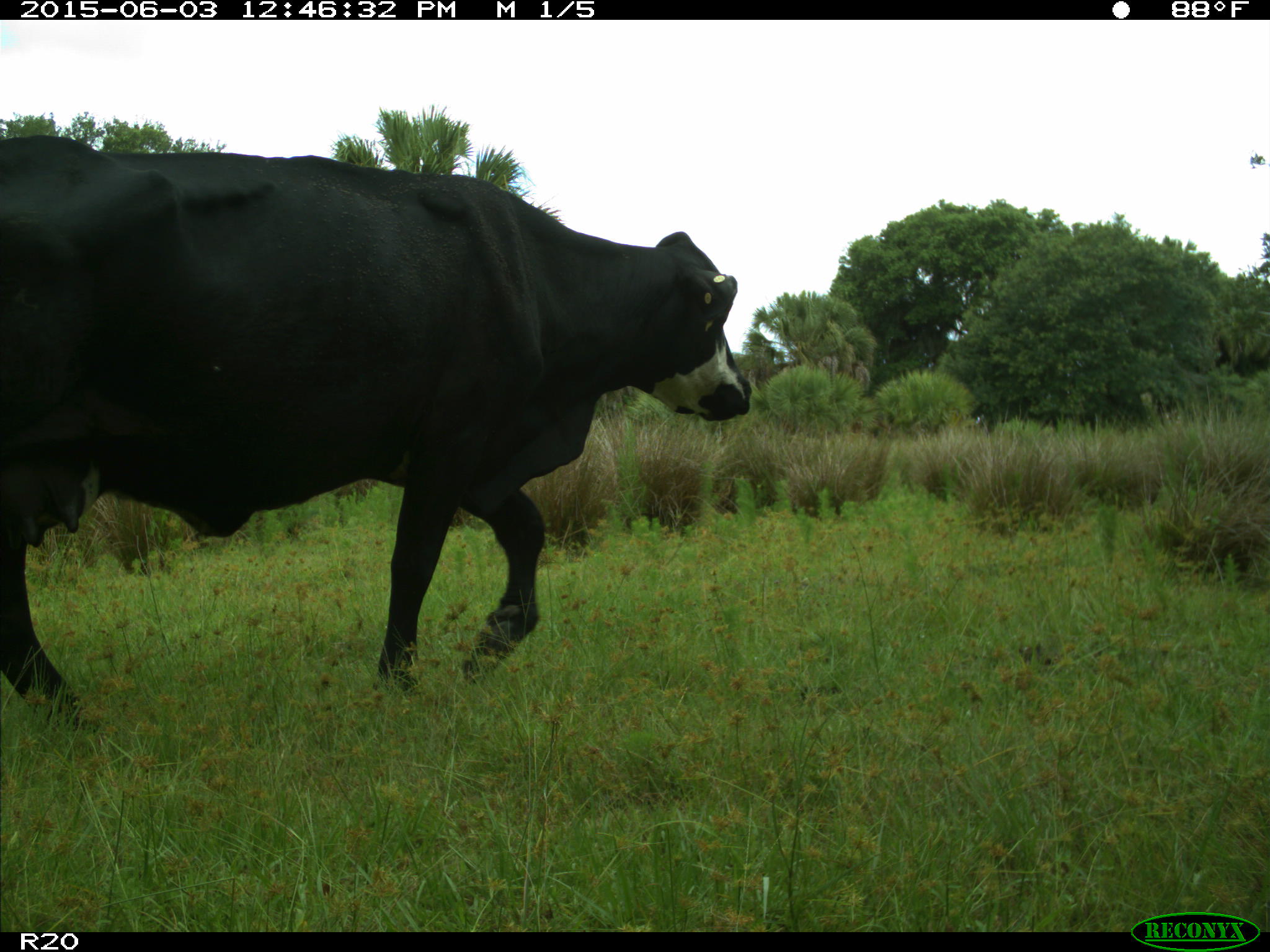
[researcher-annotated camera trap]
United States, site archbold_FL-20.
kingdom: Animalia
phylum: Chordata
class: Mammalia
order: Artiodactyla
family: Bovidae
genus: Bos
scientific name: Bos taurus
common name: domestic cow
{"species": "Bos taurus (domestic cow)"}